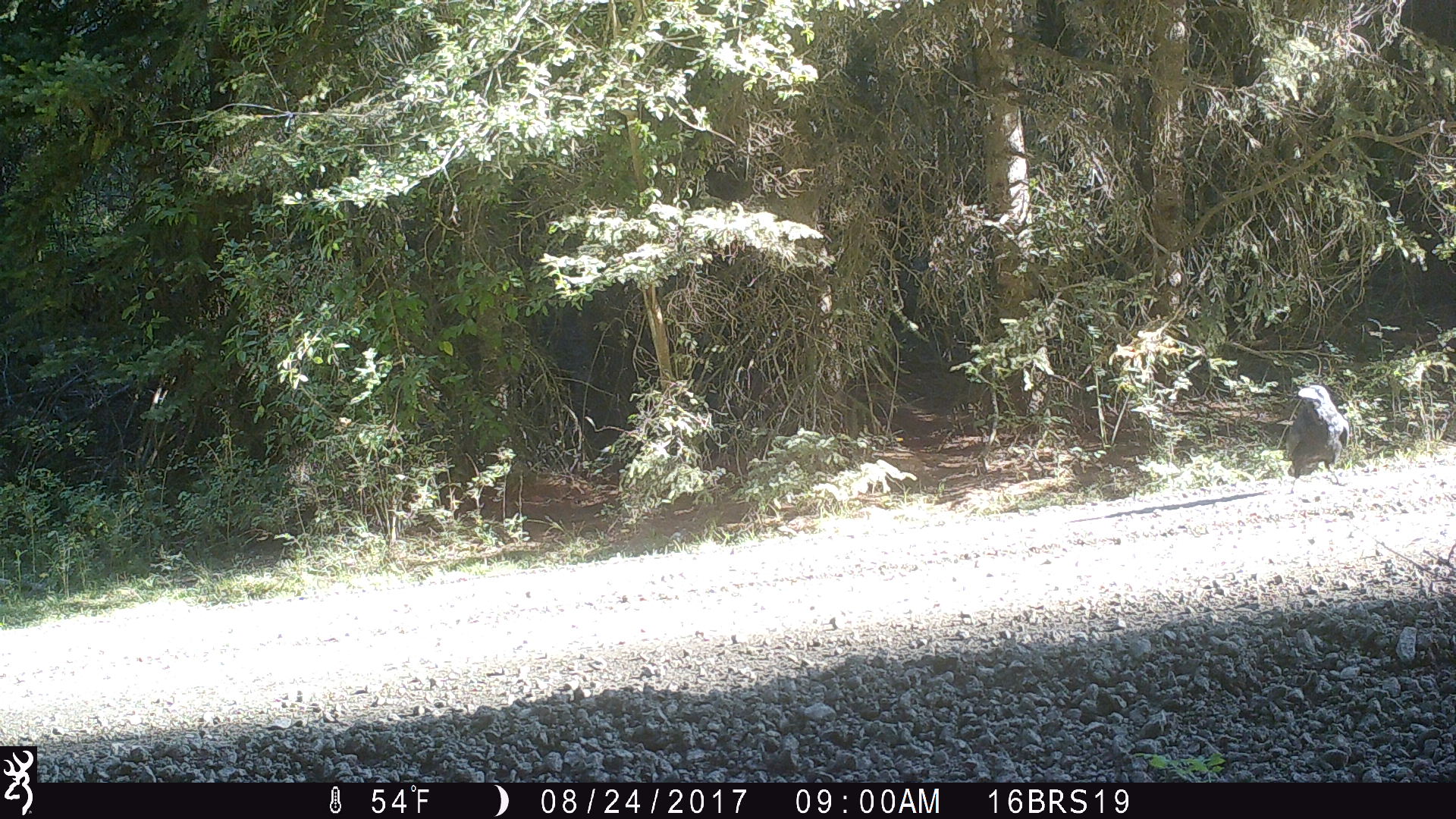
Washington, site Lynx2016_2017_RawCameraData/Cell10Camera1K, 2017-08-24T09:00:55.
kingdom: Animalia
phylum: Chordata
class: Aves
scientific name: Aves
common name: birds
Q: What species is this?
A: Aves (birds).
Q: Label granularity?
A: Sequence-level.